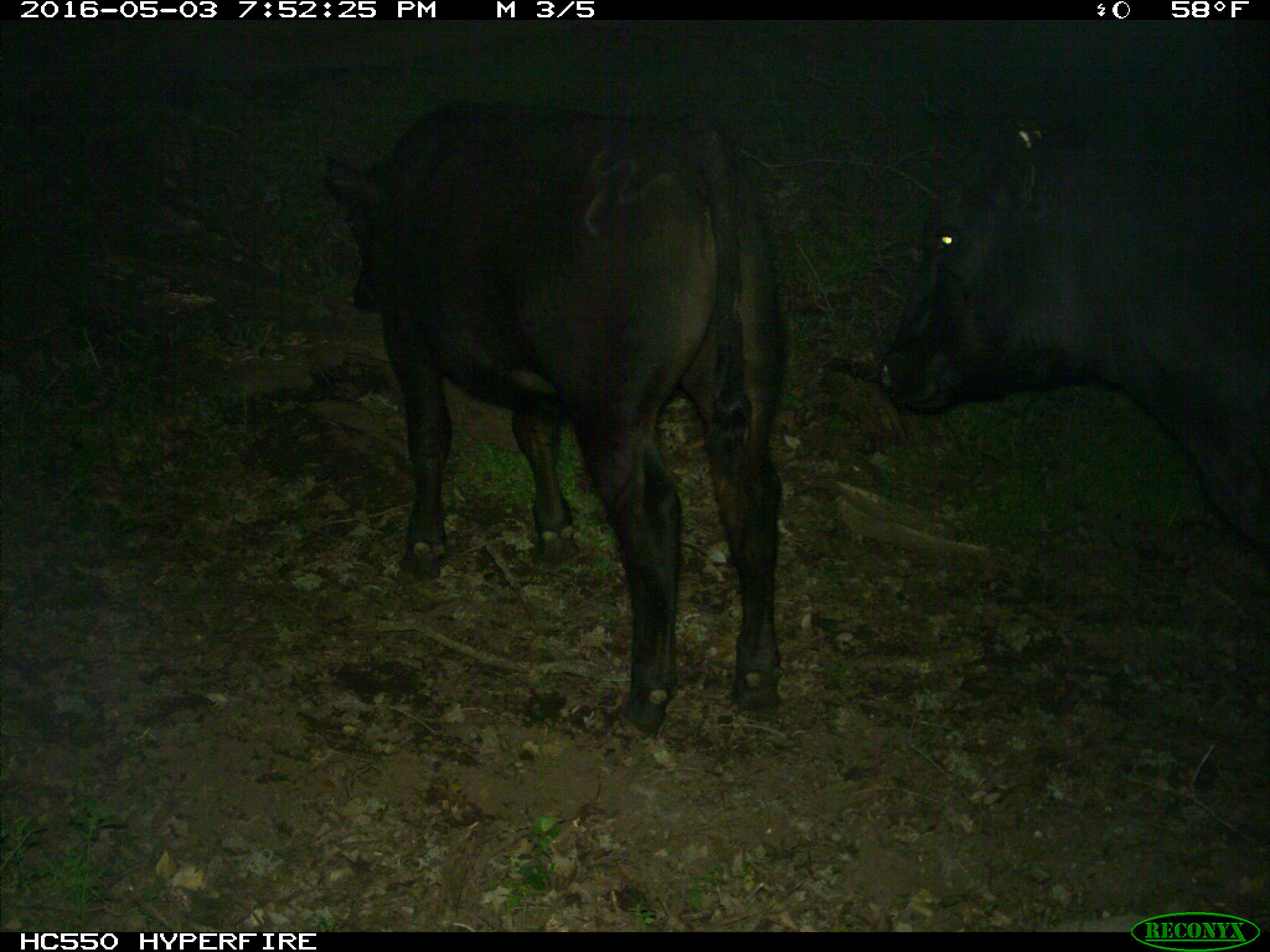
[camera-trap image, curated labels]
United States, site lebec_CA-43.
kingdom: Animalia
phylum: Chordata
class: Mammalia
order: Artiodactyla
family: Bovidae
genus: Bos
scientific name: Bos taurus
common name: domestic cow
Bos taurus (domestic cow).